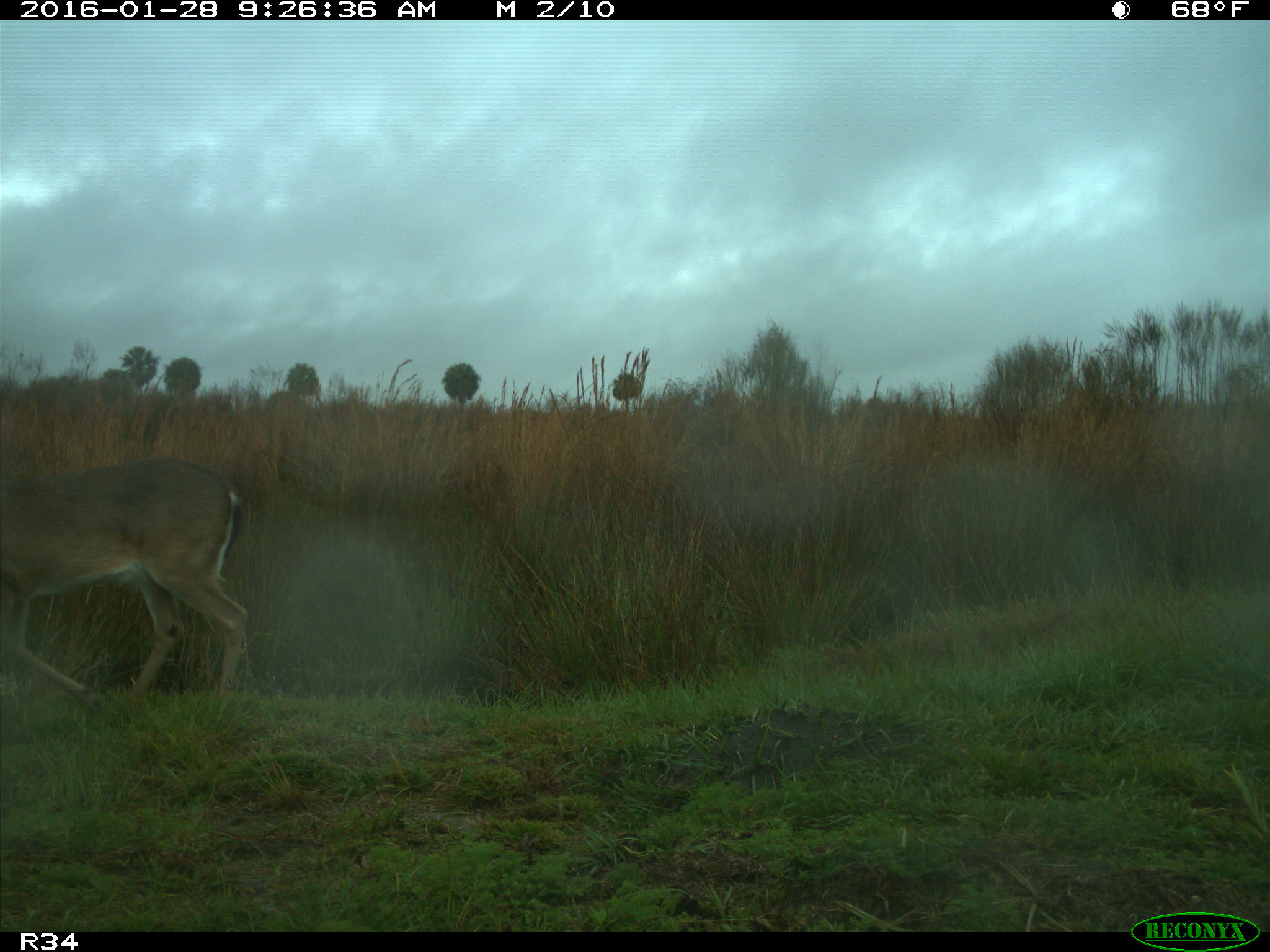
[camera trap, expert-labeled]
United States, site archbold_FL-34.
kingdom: Animalia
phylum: Chordata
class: Mammalia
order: Artiodactyla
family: Cervidae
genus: Odocoileus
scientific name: Odocoileus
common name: deer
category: unidentified deer